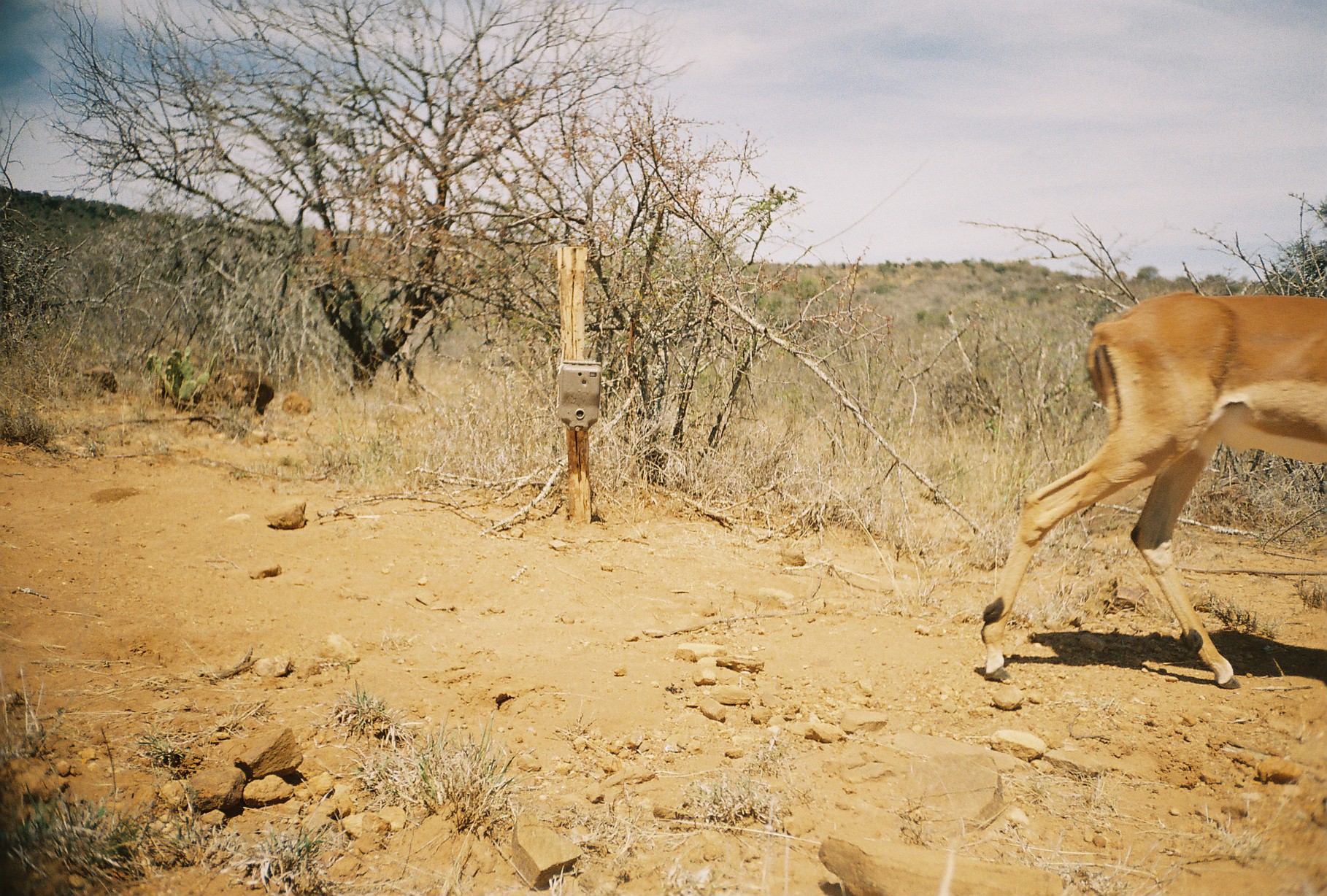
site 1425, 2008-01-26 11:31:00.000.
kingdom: Animalia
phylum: Chordata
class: Mammalia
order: Artiodactyla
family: Bovidae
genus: Aepyceros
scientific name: Aepyceros melampus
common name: impala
Aepyceros melampus (impala), count 1.